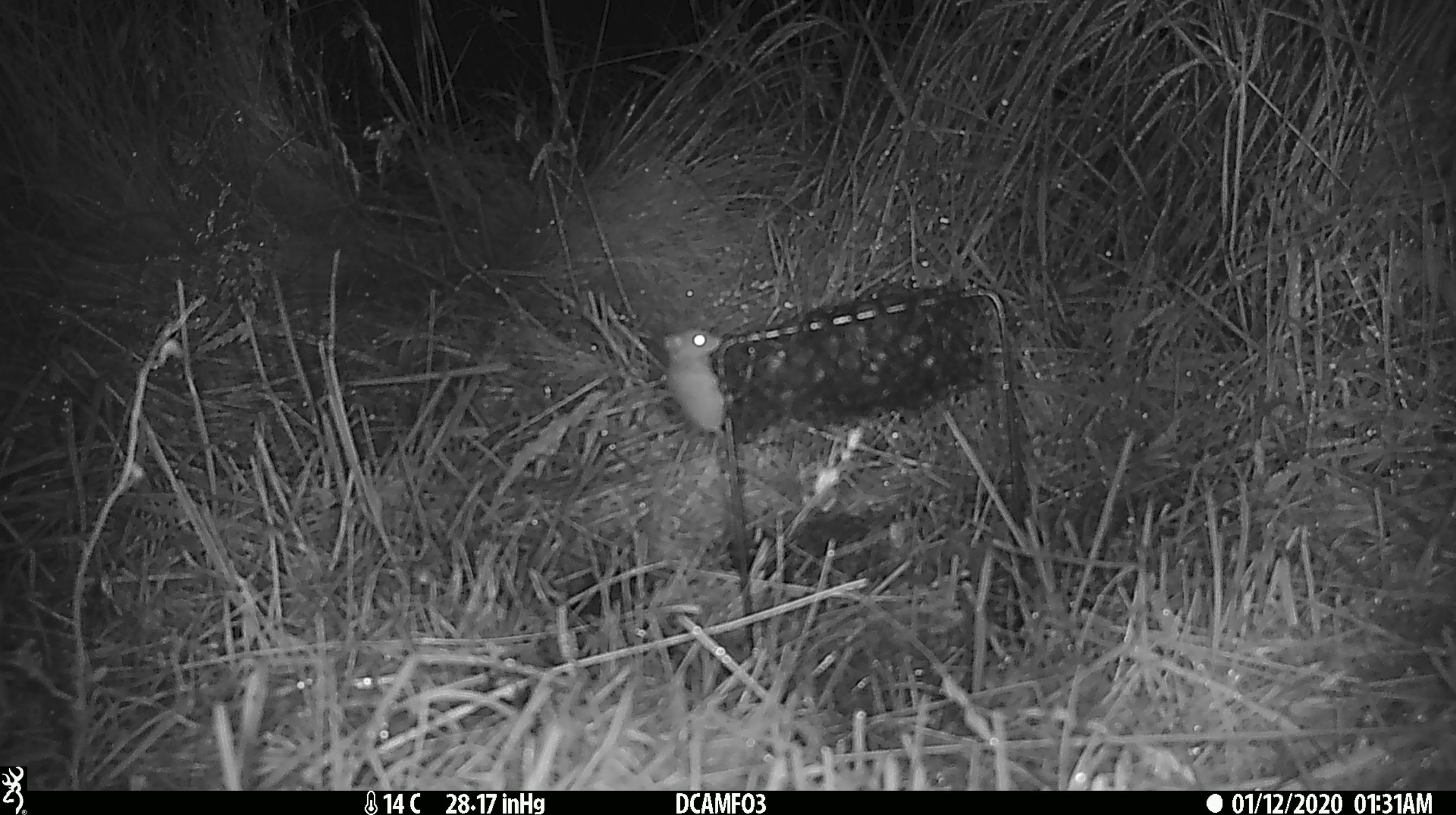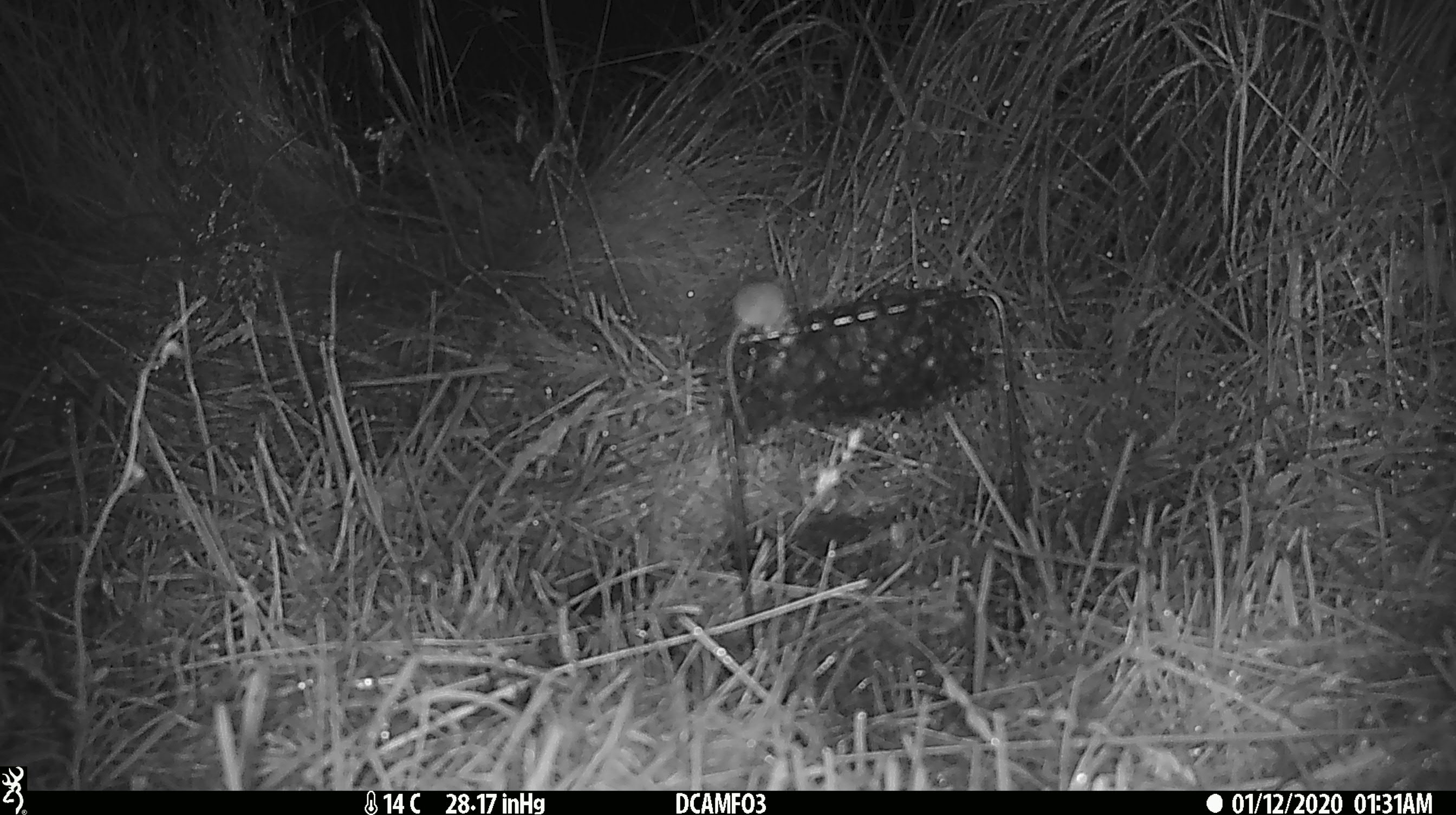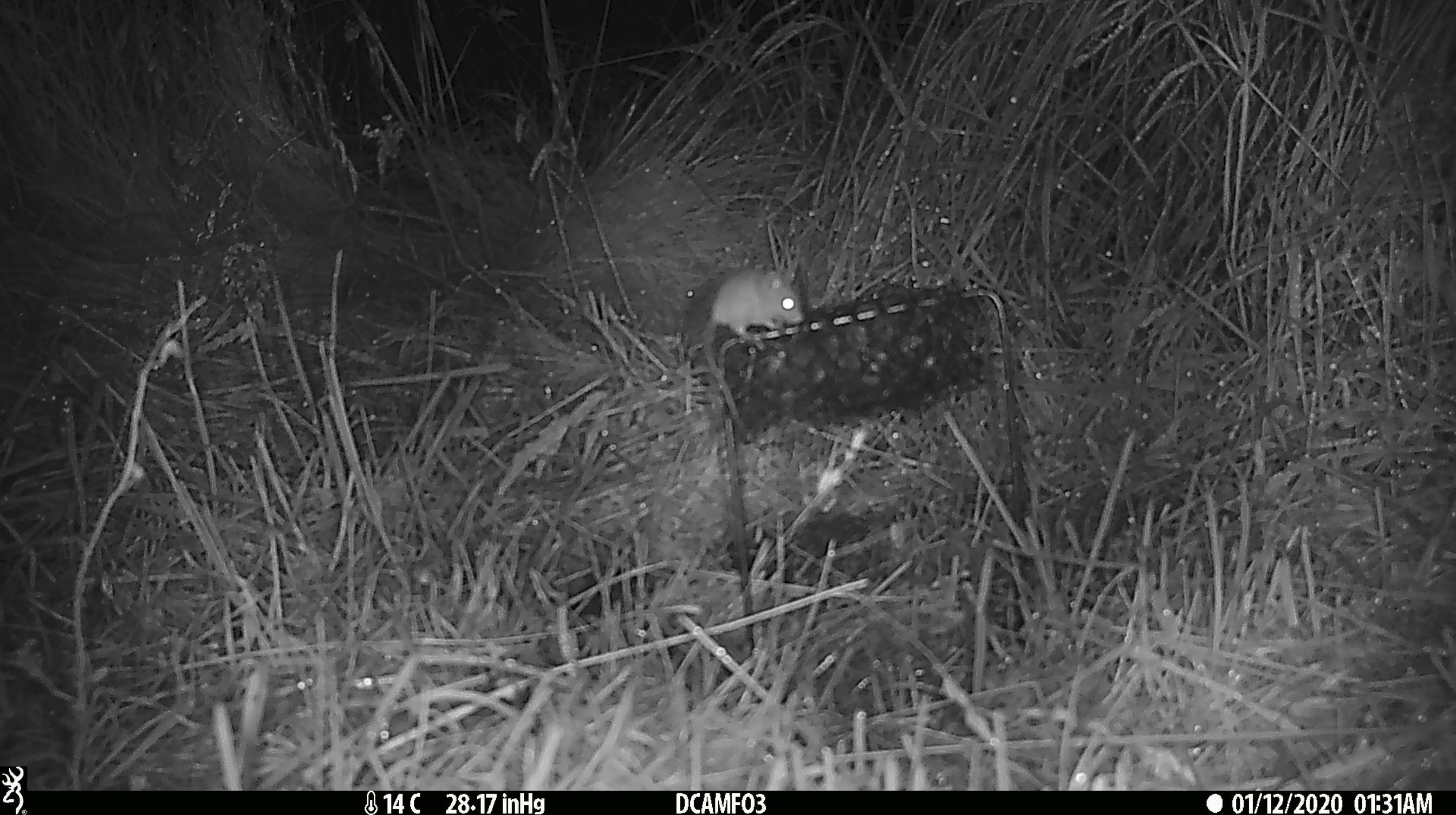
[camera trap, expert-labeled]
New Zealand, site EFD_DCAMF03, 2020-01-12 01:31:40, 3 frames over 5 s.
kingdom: Animalia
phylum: Chordata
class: Mammalia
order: Rodentia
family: Muridae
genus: Mus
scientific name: Mus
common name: mouse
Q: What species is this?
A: Mouse (Mus).